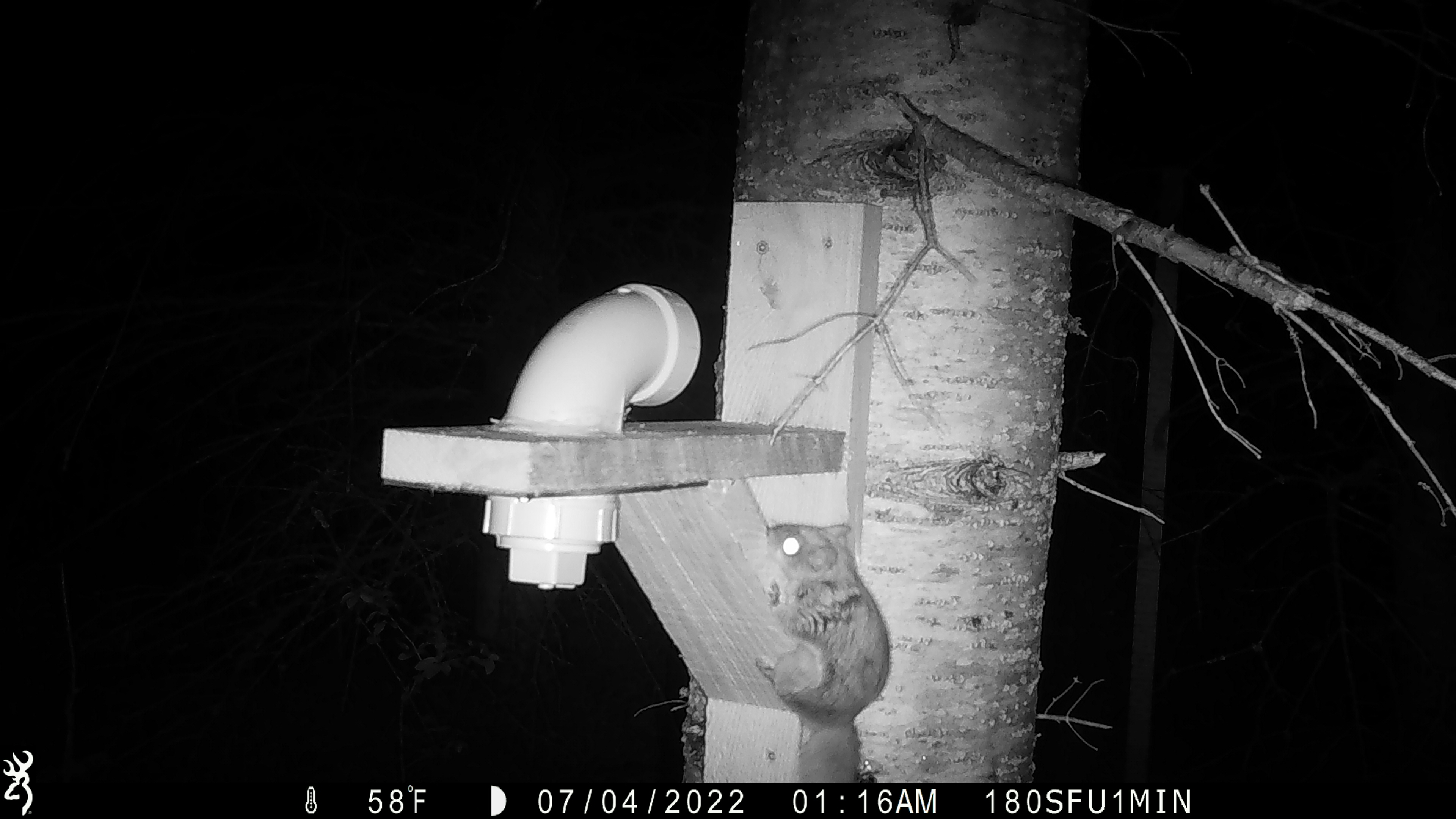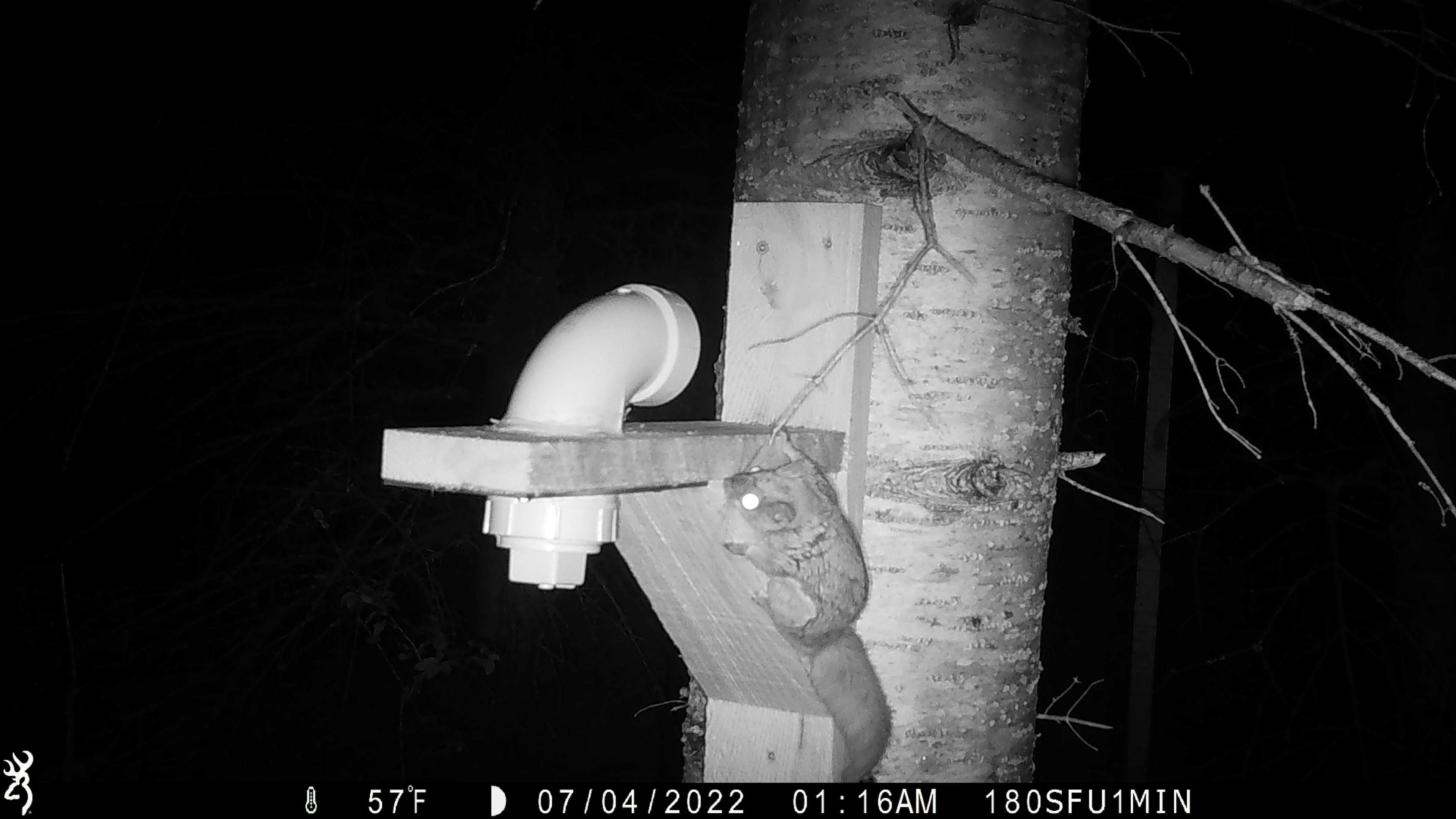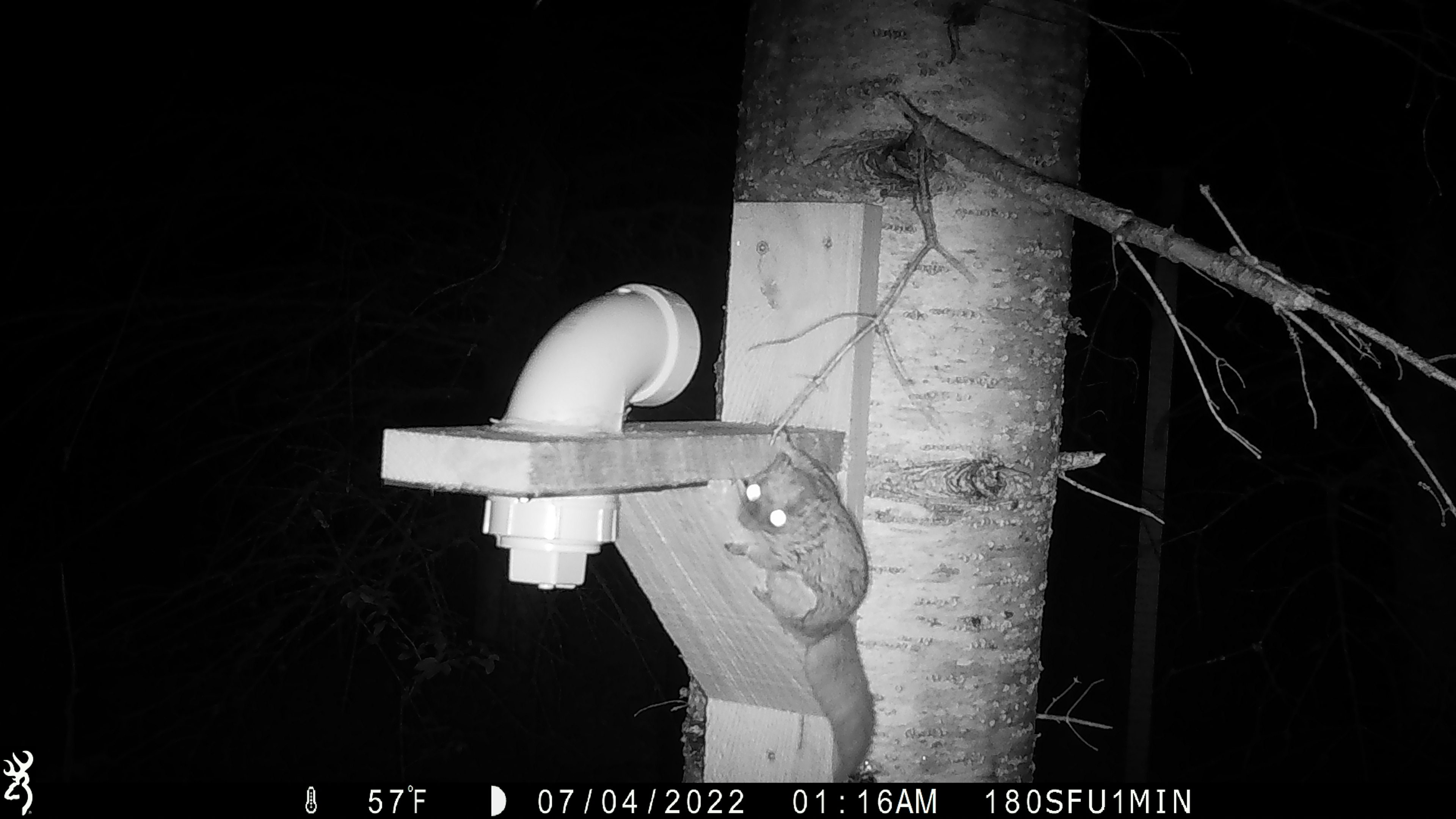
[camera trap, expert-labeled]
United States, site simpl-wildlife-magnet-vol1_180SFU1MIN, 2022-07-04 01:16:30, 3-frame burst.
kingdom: Animalia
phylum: Chordata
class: Mammalia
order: Rodentia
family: Sciuridae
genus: Glaucomys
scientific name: Glaucomys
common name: flying squirrel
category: flying squirrel sp.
Flying squirrel sp. (flying squirrel) (Glaucomys).